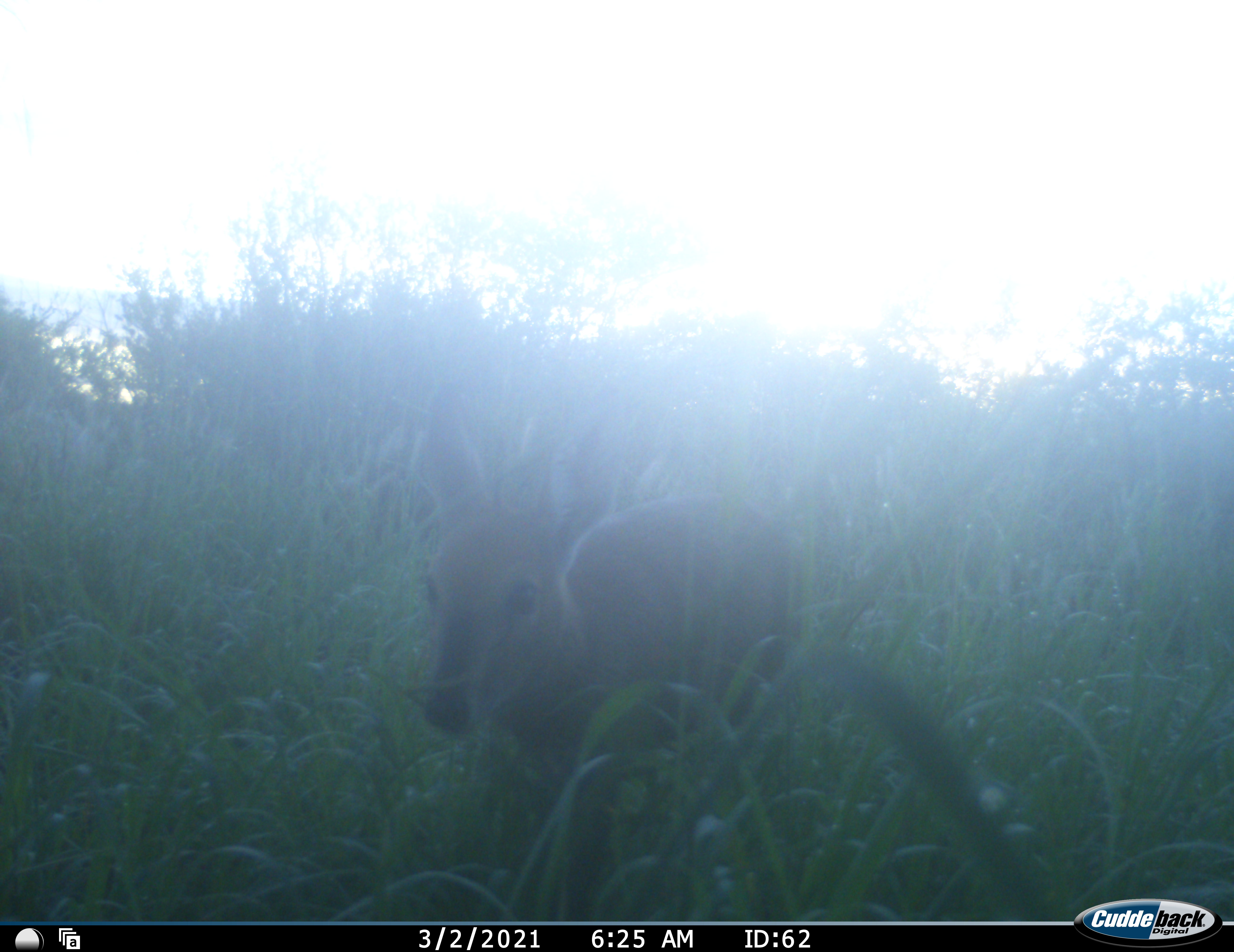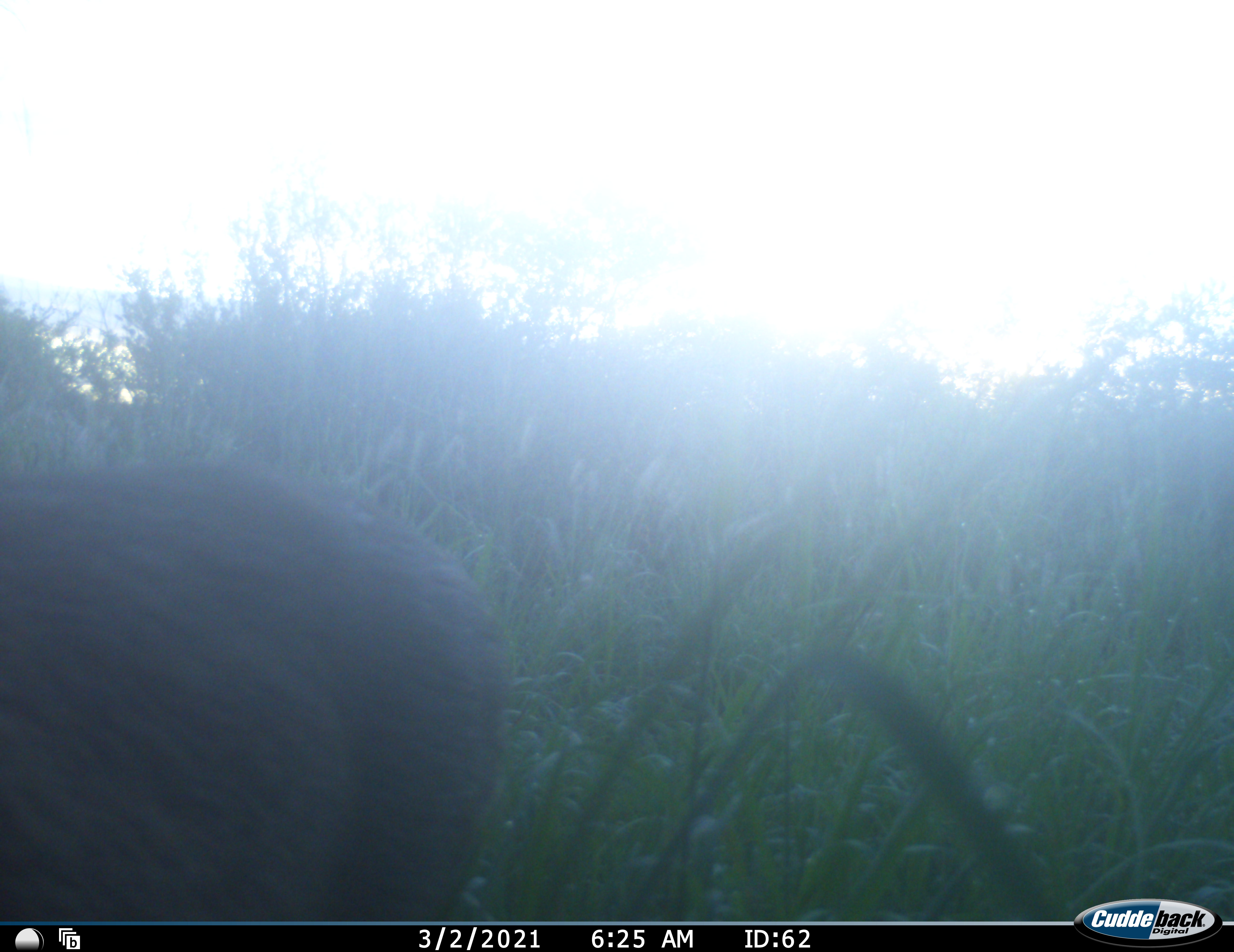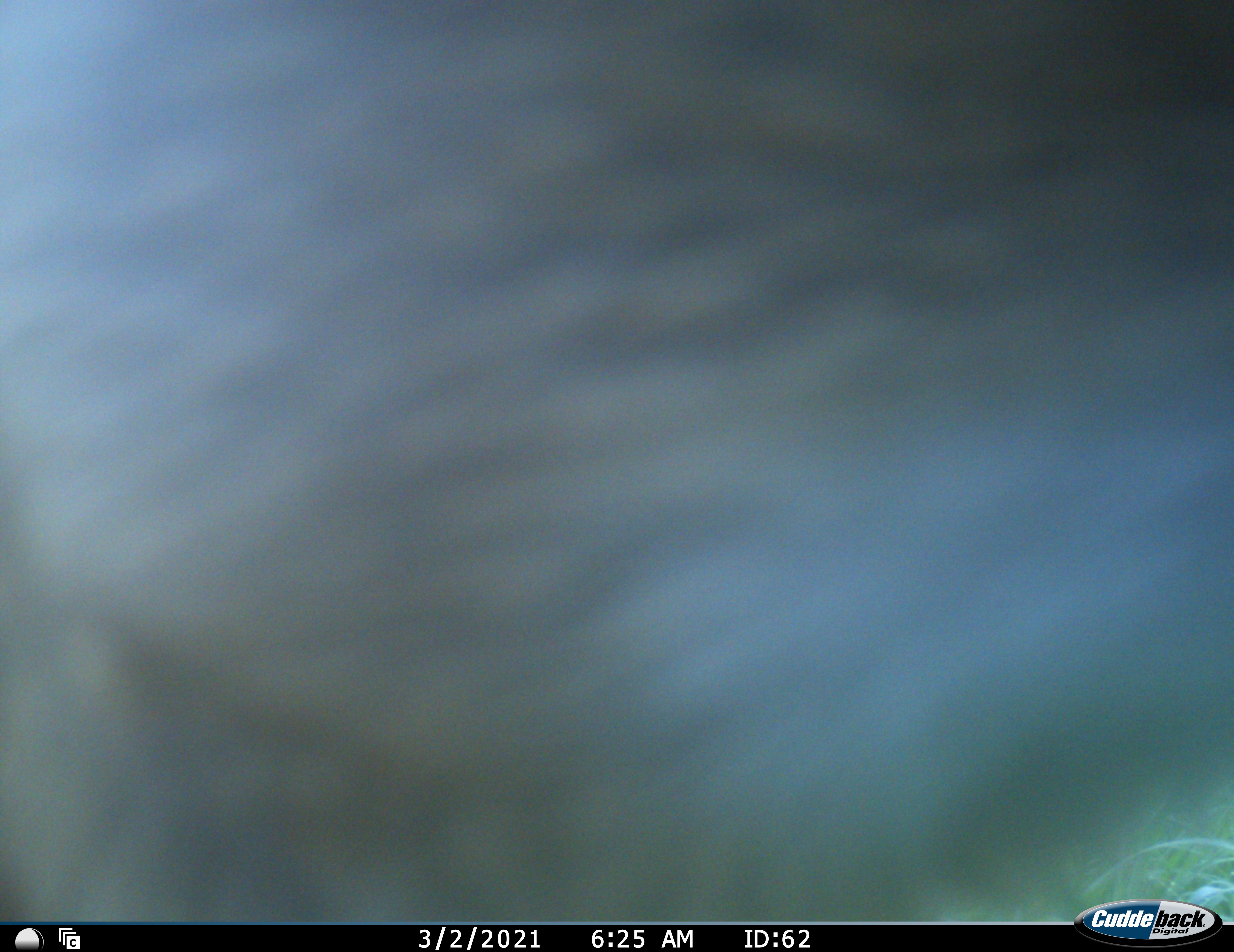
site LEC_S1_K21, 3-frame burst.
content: unidentified animal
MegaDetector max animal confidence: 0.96